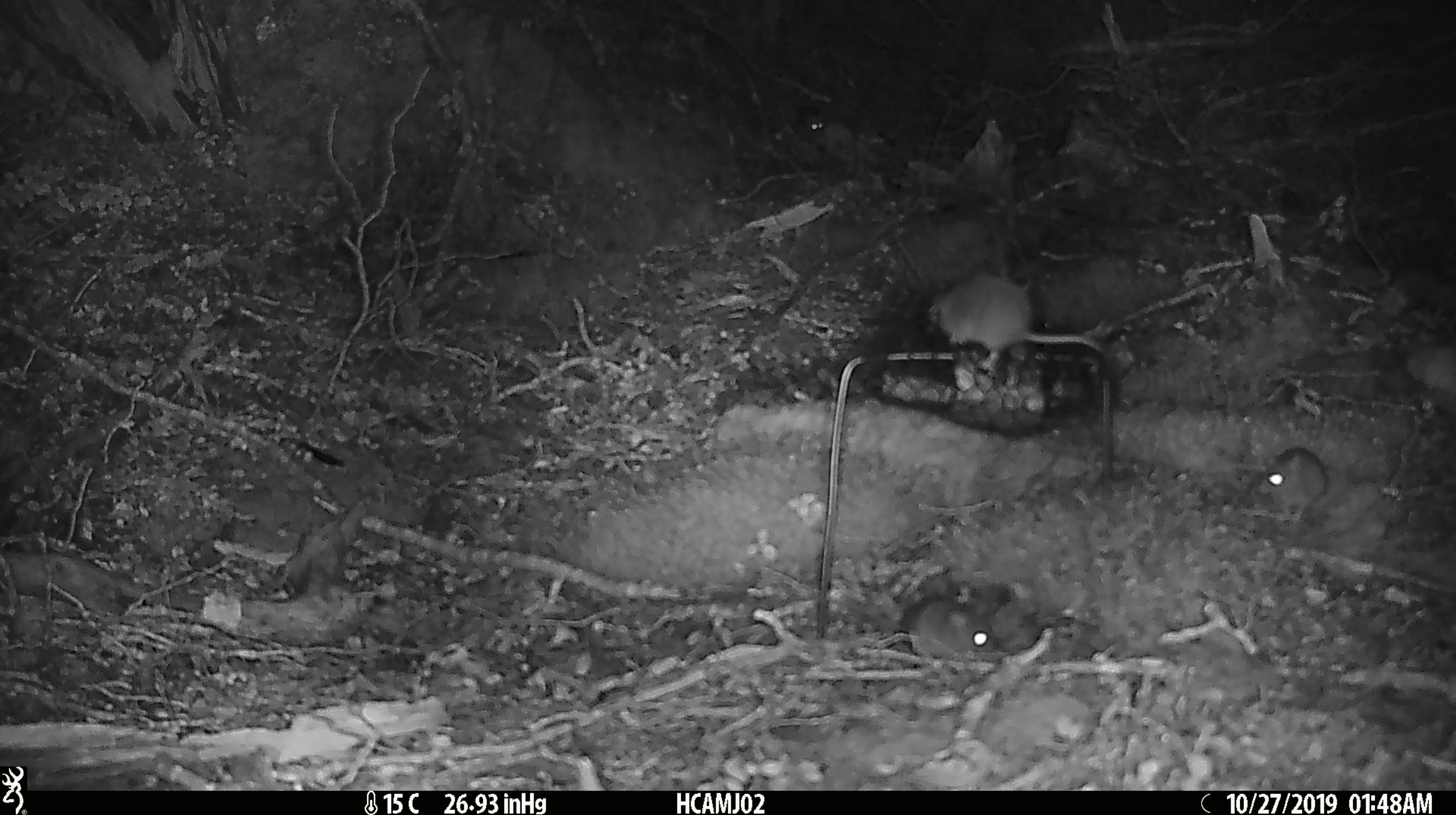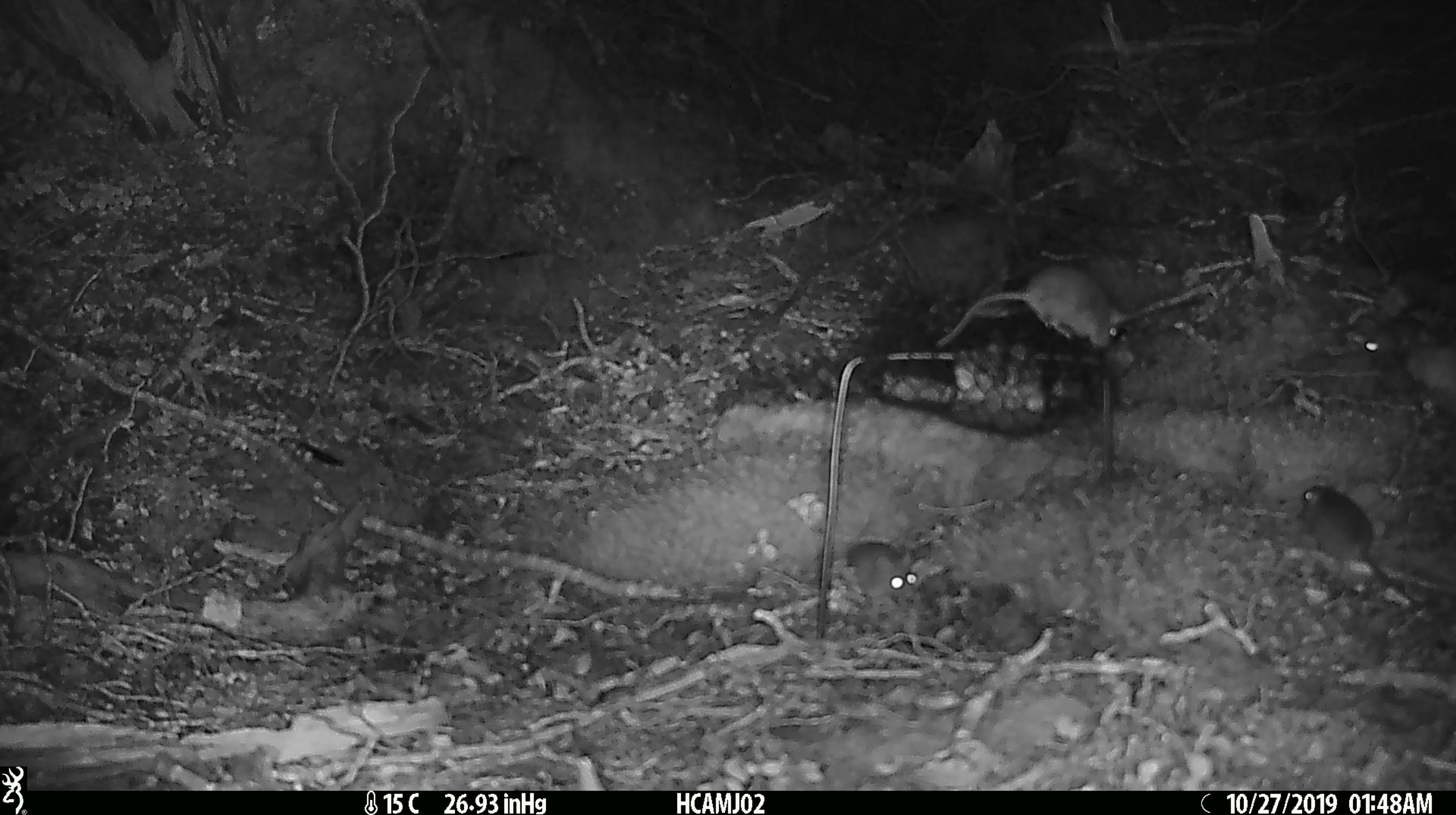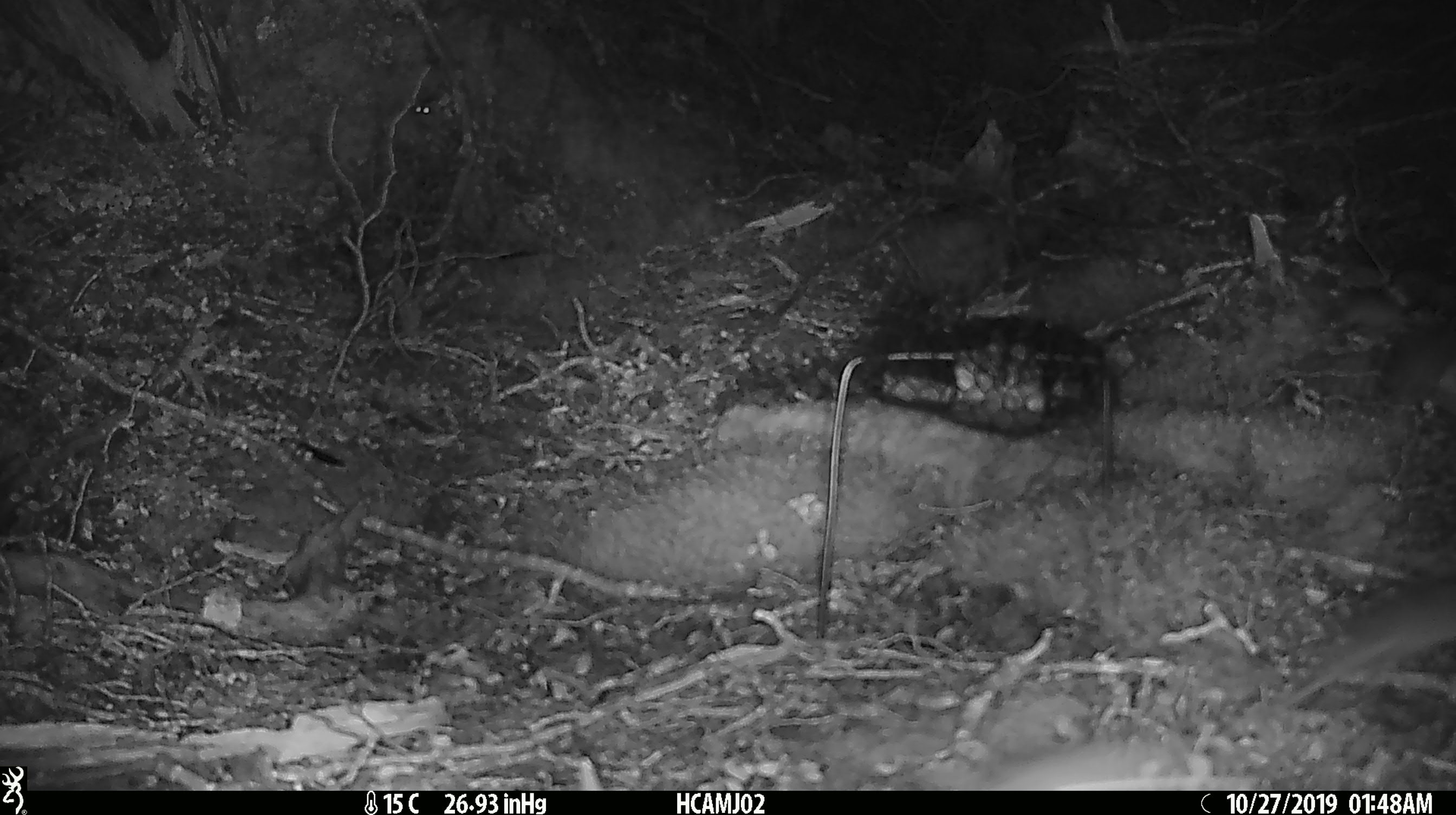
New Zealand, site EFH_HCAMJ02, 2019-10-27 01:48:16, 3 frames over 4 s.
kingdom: Animalia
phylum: Chordata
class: Mammalia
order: Rodentia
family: Muridae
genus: Mus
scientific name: Mus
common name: mouse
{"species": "mouse (Mus)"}